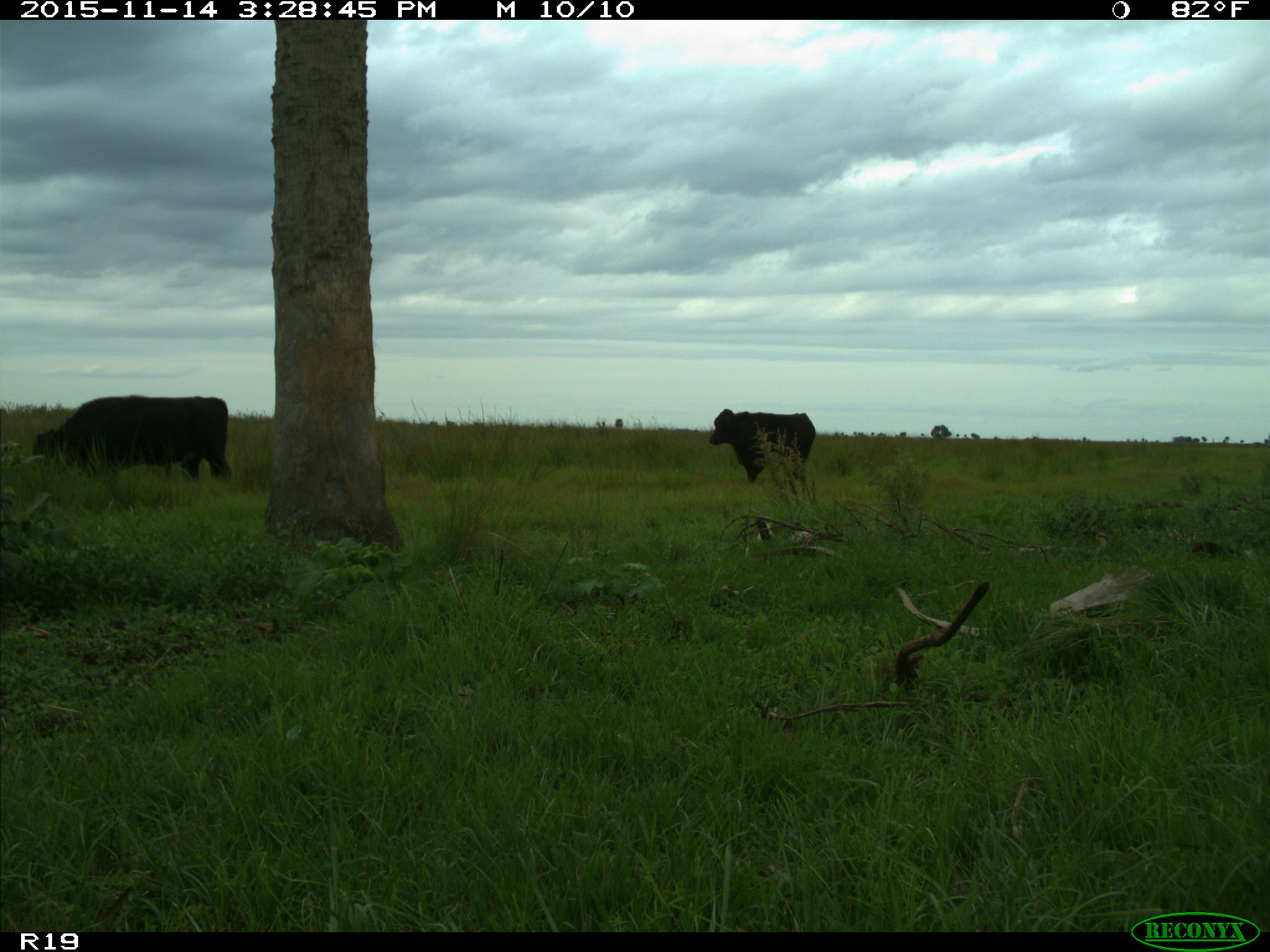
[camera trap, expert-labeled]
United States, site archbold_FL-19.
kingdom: Animalia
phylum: Chordata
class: Mammalia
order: Artiodactyla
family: Bovidae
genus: Bos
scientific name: Bos taurus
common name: domestic cow